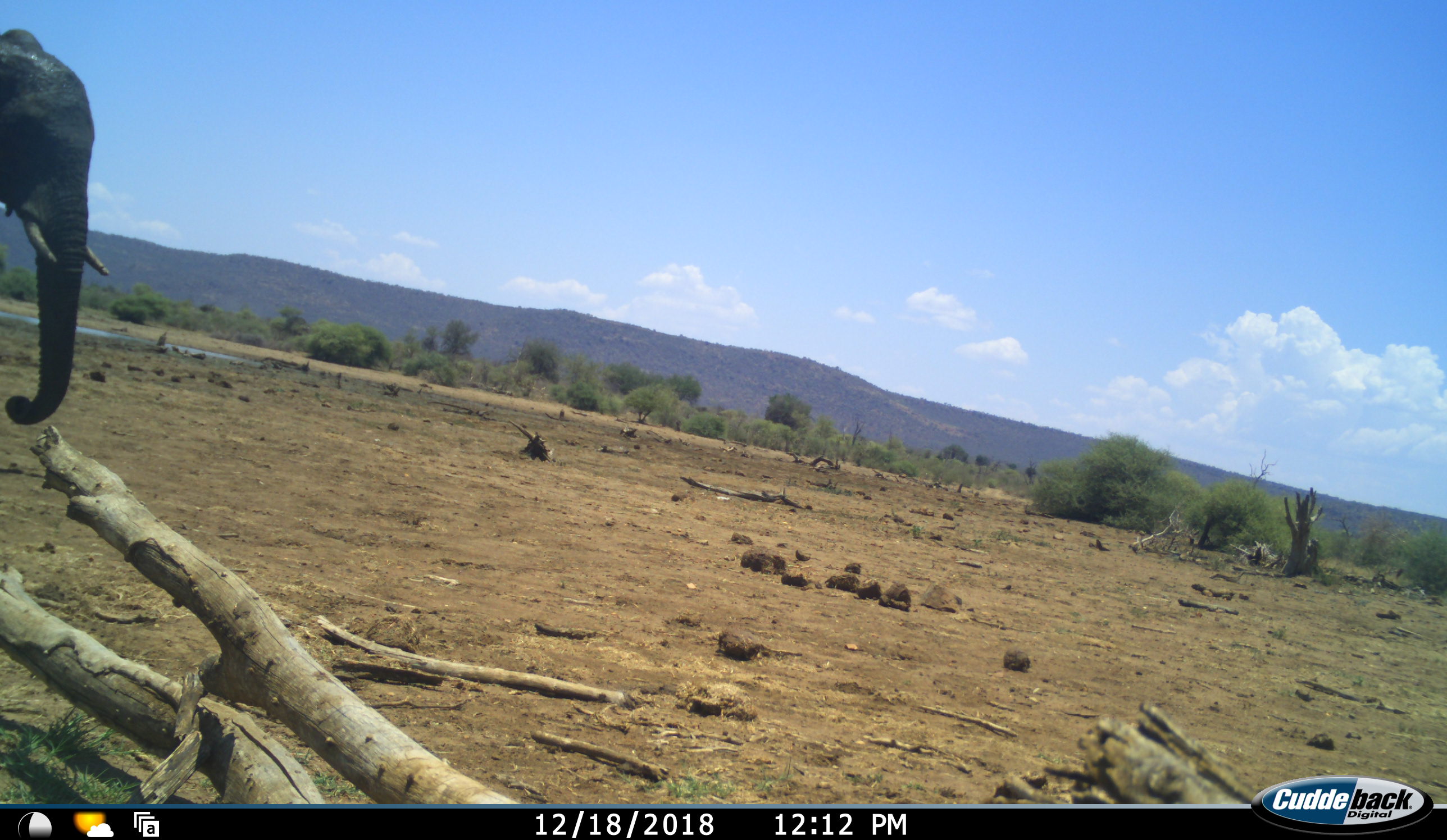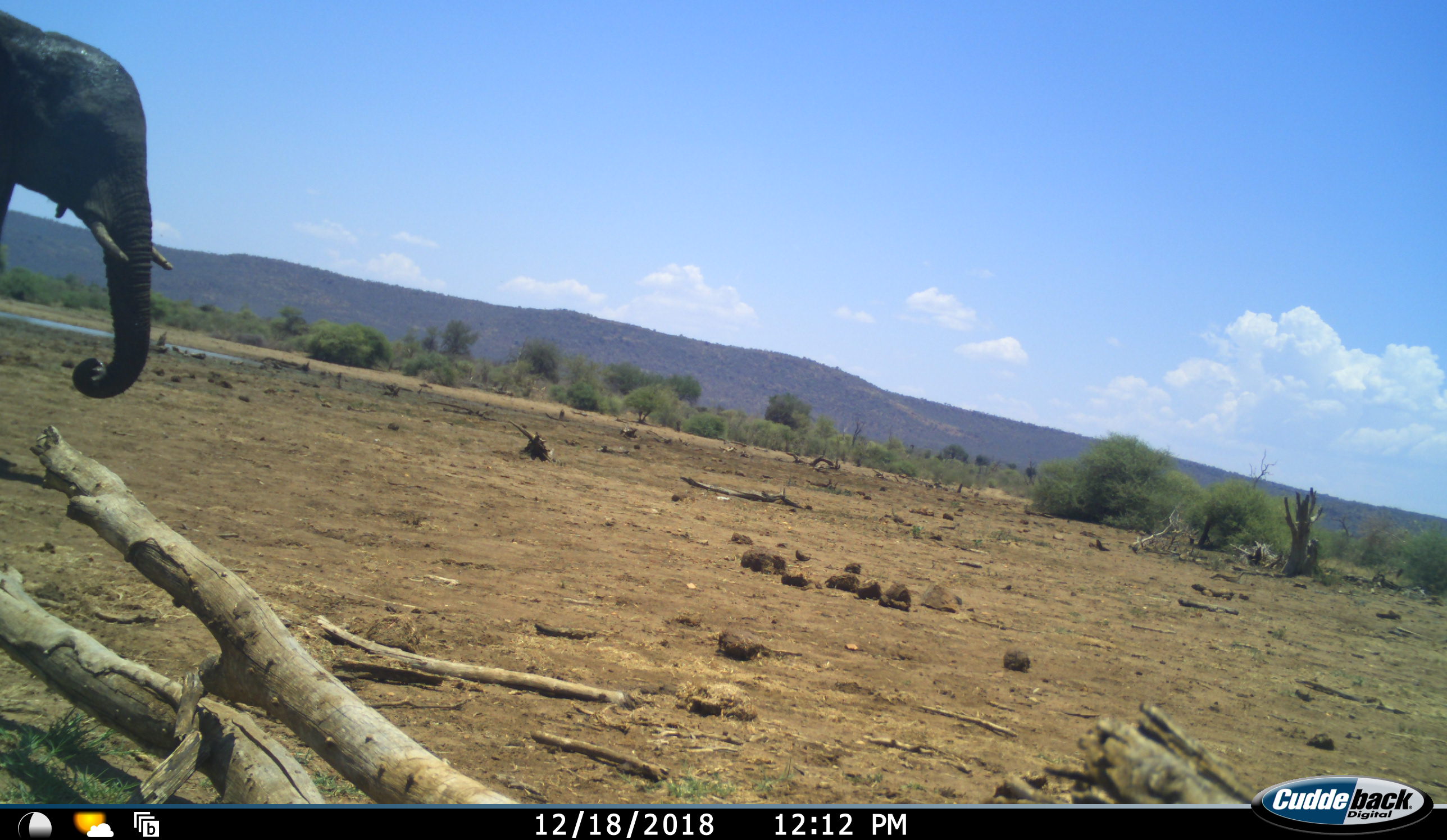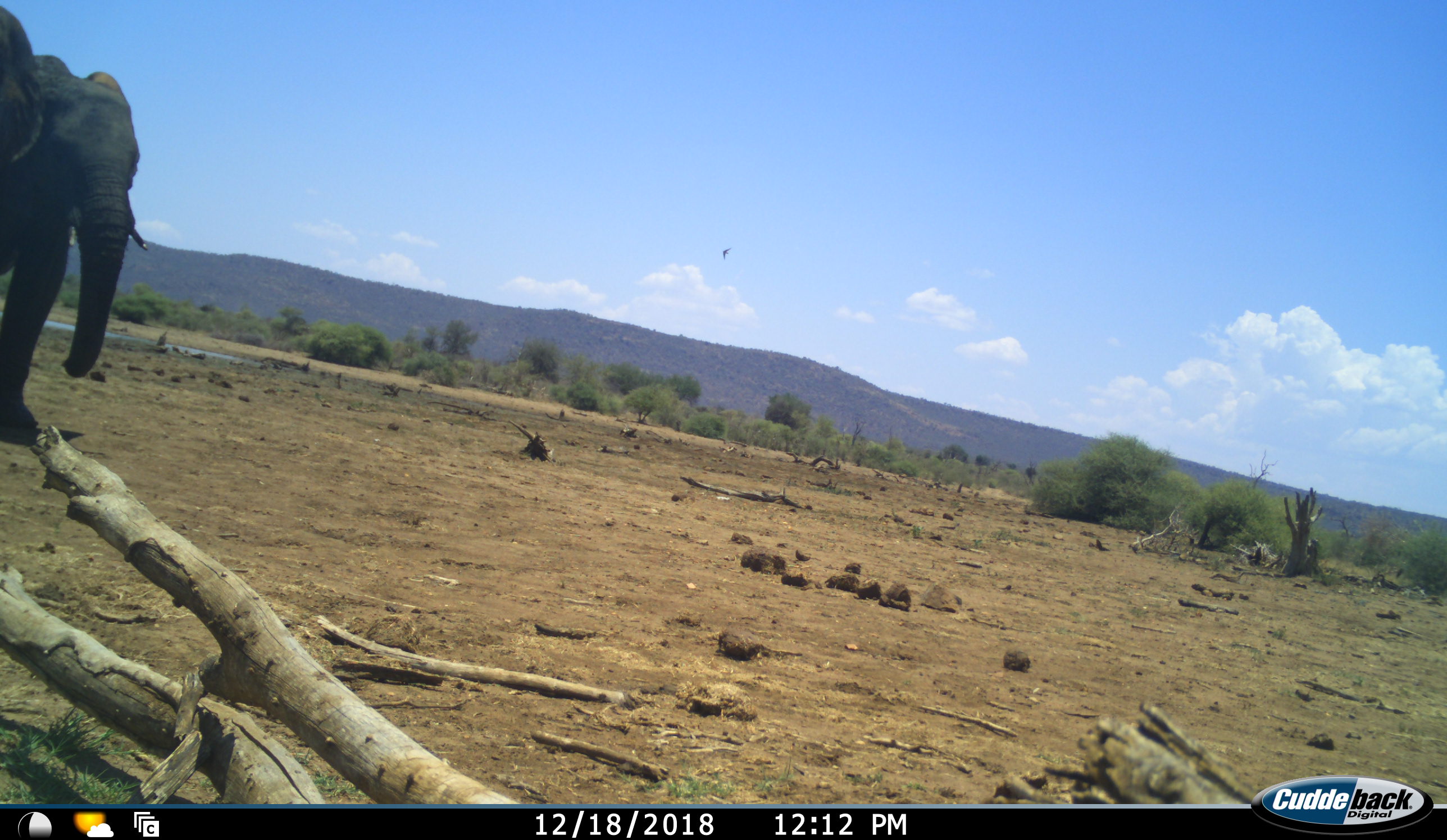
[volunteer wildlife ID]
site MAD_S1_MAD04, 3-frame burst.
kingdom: Animalia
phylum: Chordata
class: Mammalia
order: Proboscidea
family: Elephantidae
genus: Loxodonta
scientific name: Loxodonta africana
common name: african bush elephant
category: elephant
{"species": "elephant (african bush elephant) (Loxodonta africana)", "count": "1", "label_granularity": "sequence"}